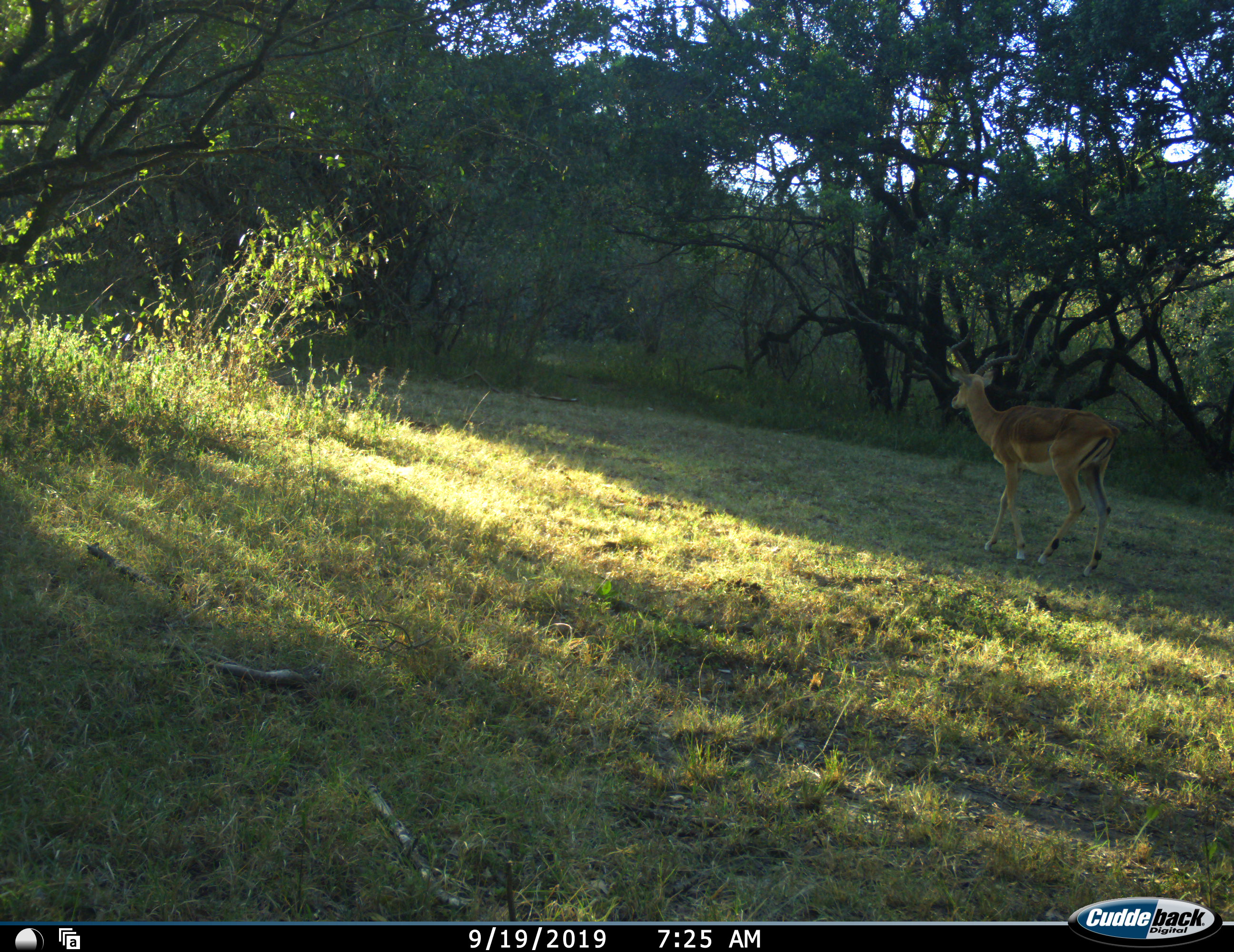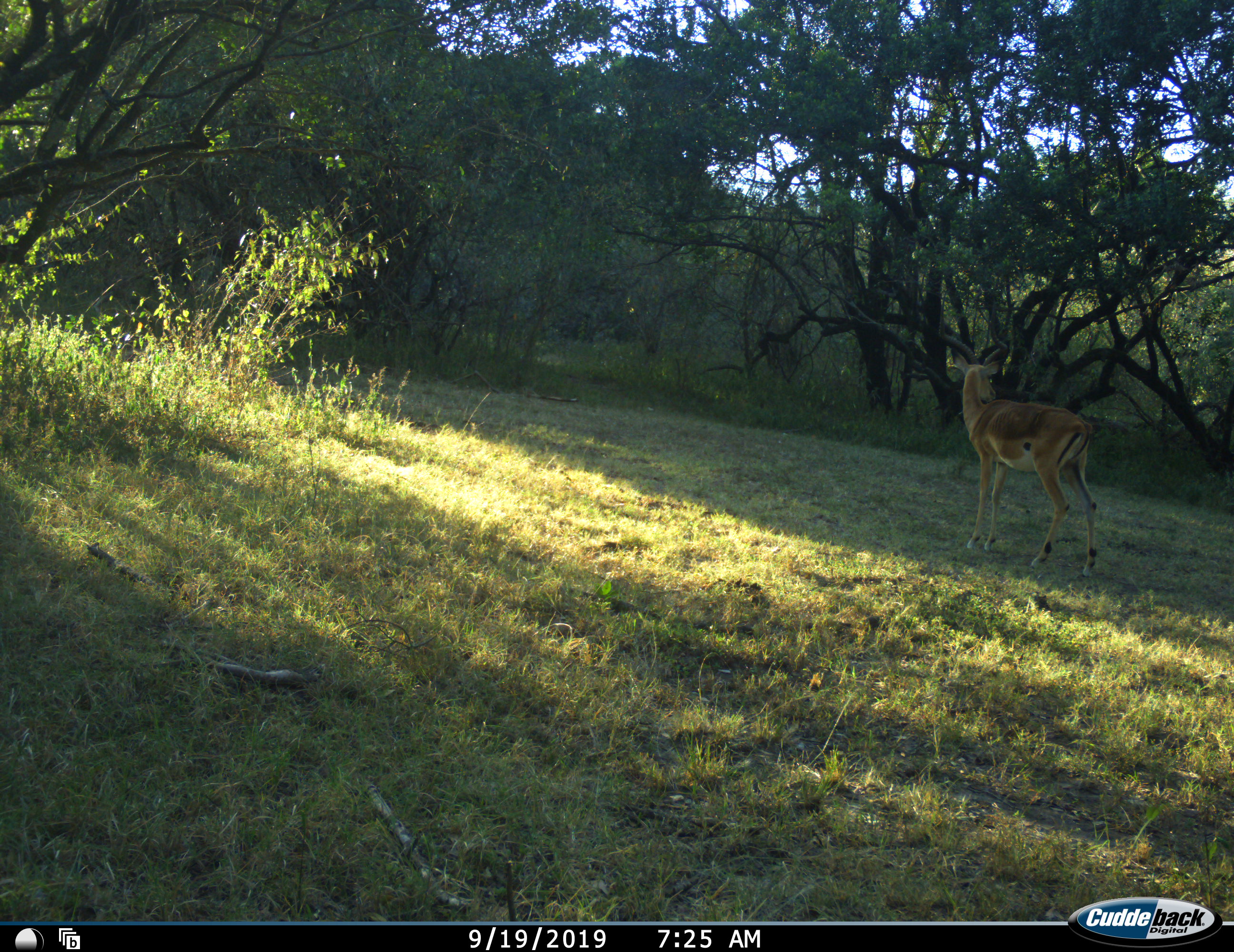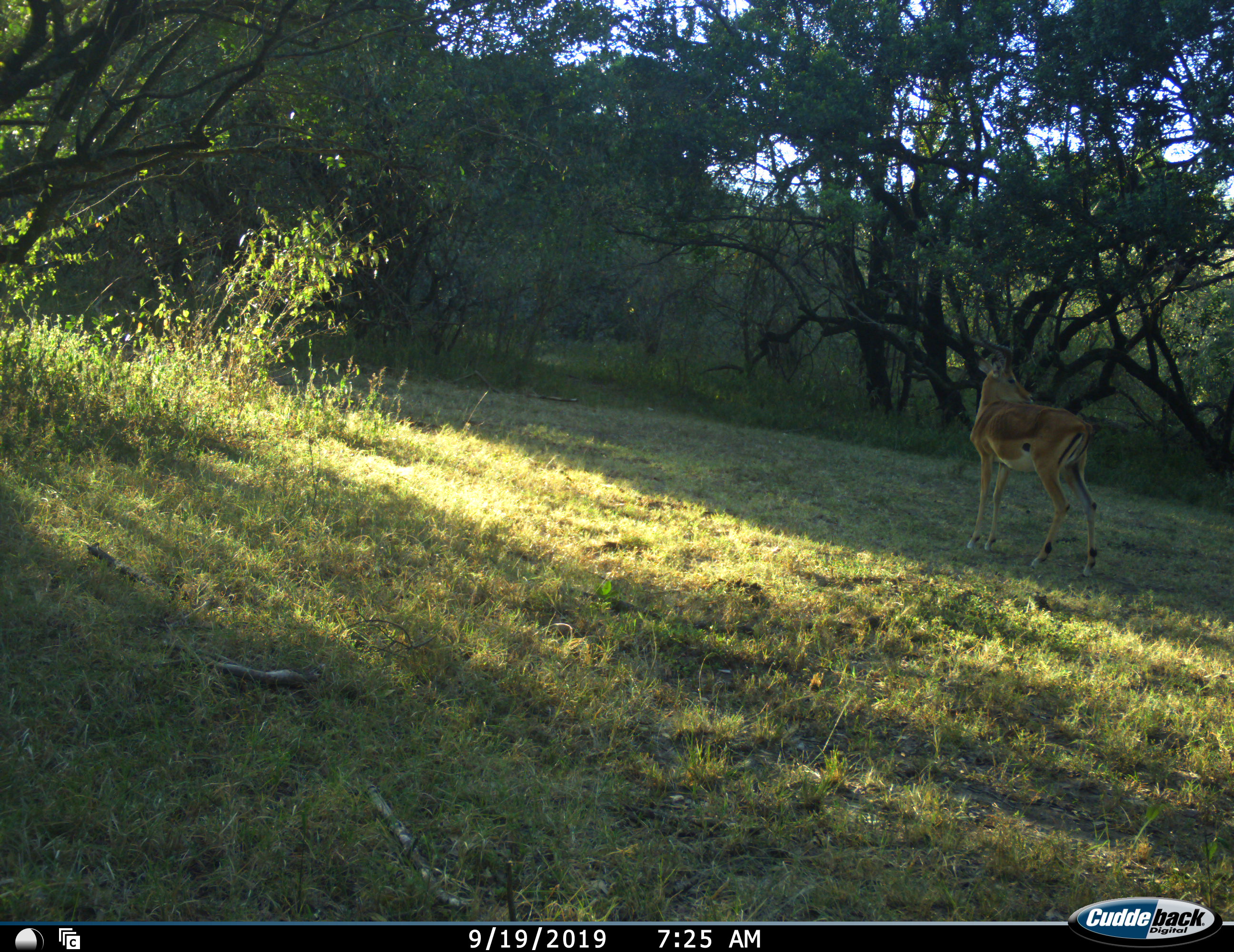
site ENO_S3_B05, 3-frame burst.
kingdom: Animalia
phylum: Chordata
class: Mammalia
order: Artiodactyla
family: Bovidae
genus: Aepyceros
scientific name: Aepyceros melampus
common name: impala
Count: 1.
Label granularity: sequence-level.